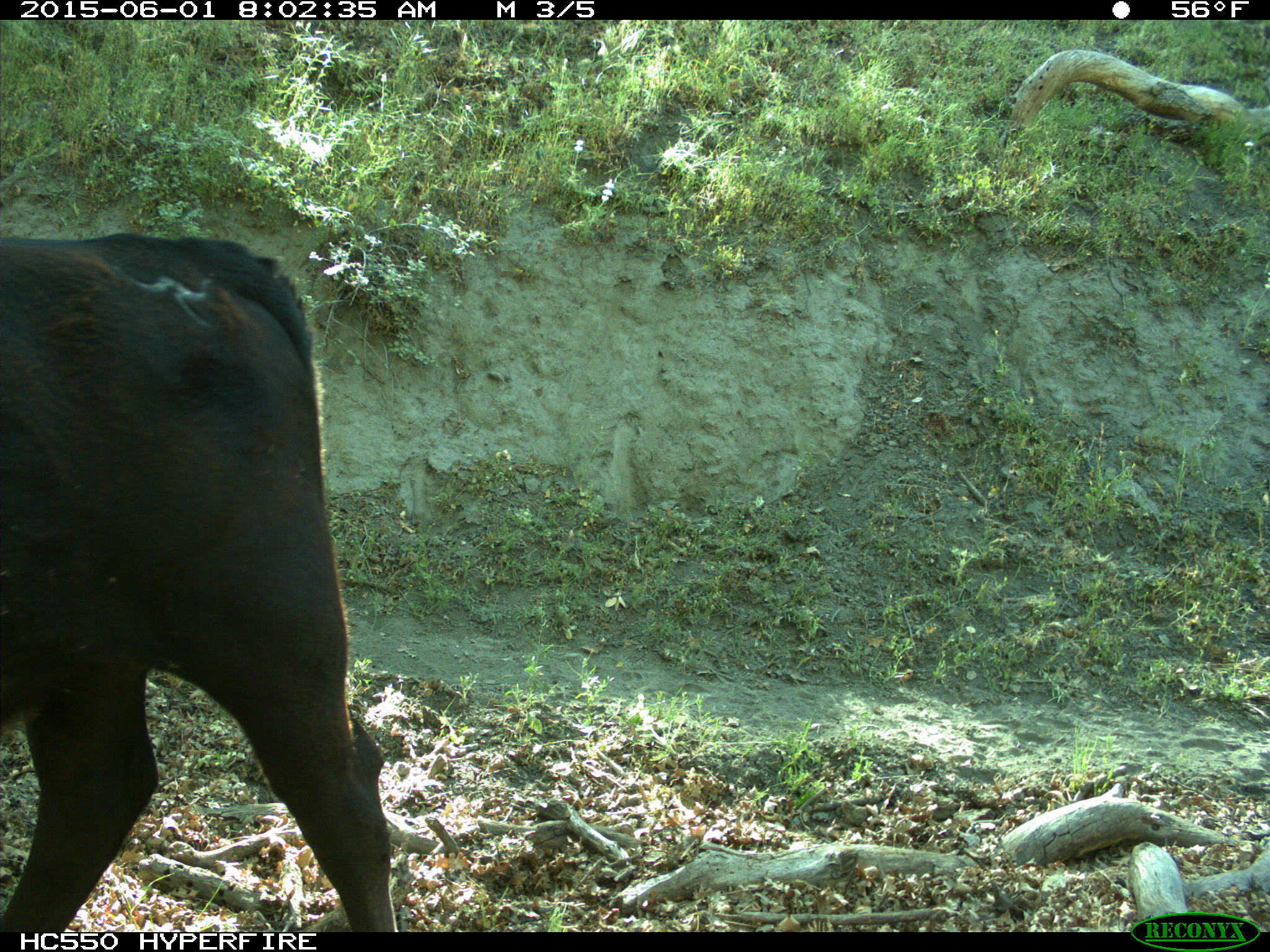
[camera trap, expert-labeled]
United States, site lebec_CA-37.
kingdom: Animalia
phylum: Chordata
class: Mammalia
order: Artiodactyla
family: Bovidae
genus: Bos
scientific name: Bos taurus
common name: domestic cow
Bos taurus (domestic cow).